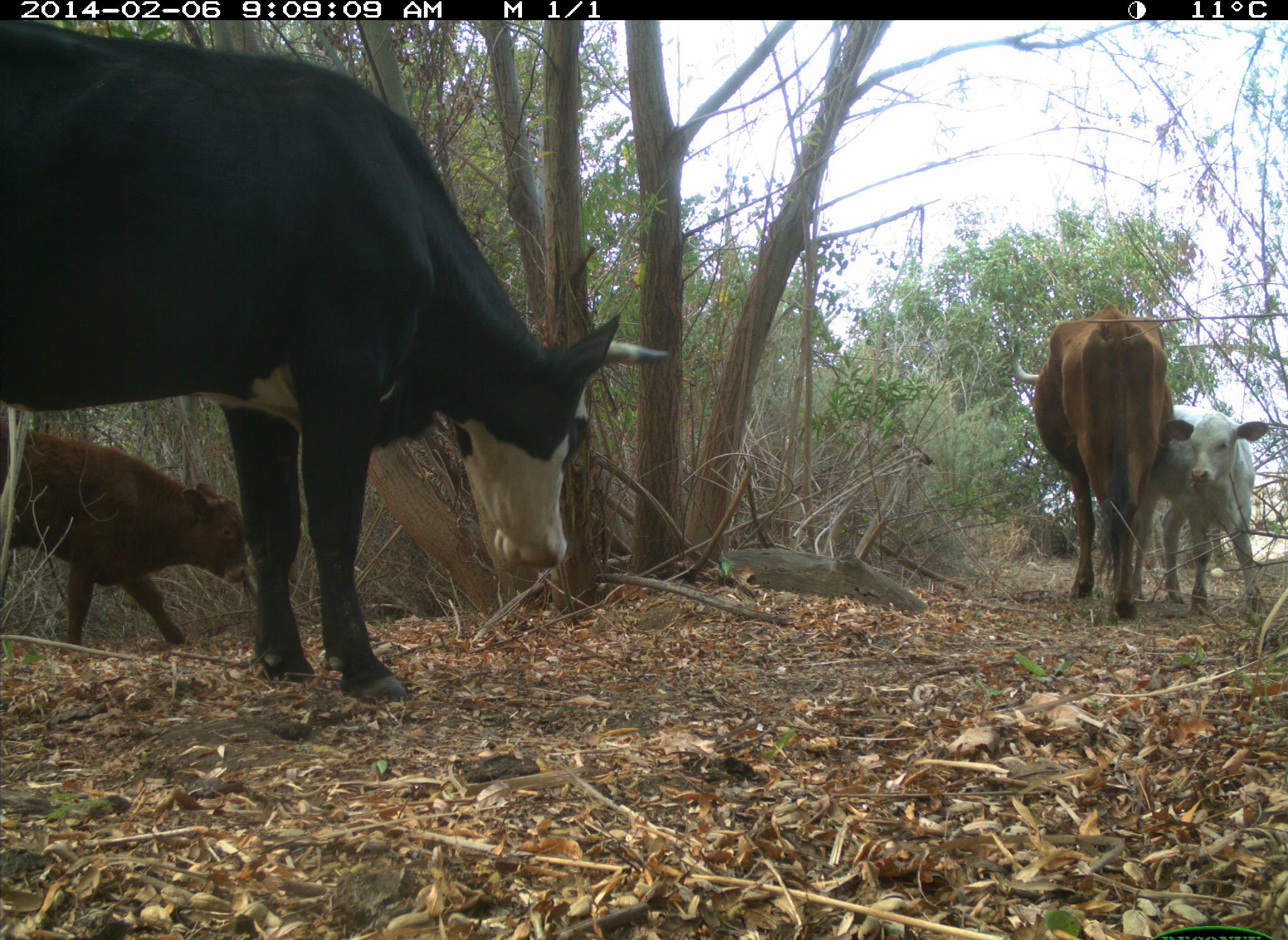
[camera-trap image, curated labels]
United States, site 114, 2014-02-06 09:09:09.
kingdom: Animalia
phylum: Chordata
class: Mammalia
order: Artiodactyla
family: Bovidae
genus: Bos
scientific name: Bos taurus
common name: cow